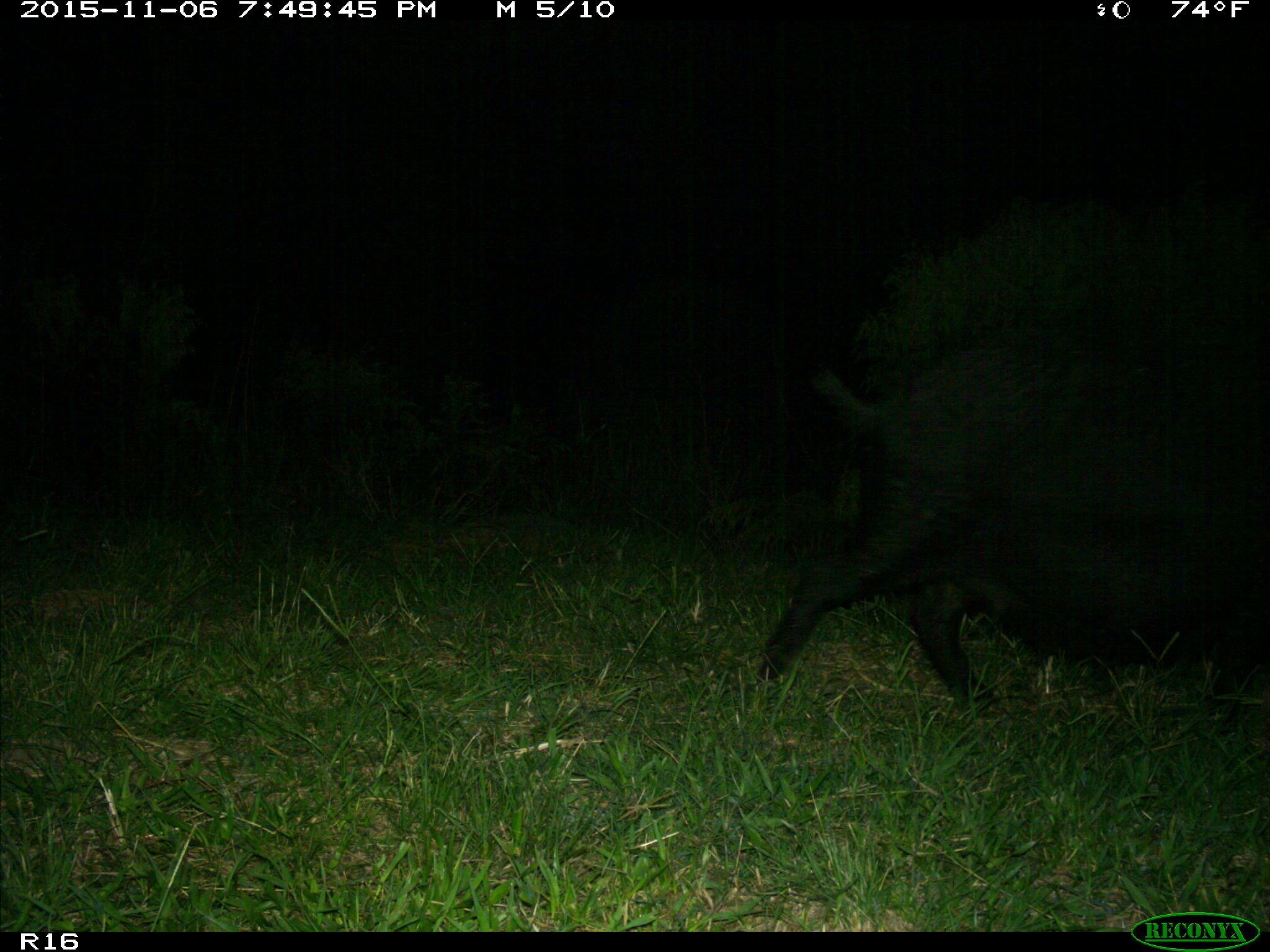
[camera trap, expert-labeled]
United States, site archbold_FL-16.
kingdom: Animalia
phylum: Chordata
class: Mammalia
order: Artiodactyla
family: Suidae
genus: Sus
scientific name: Sus scrofa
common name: wild boar